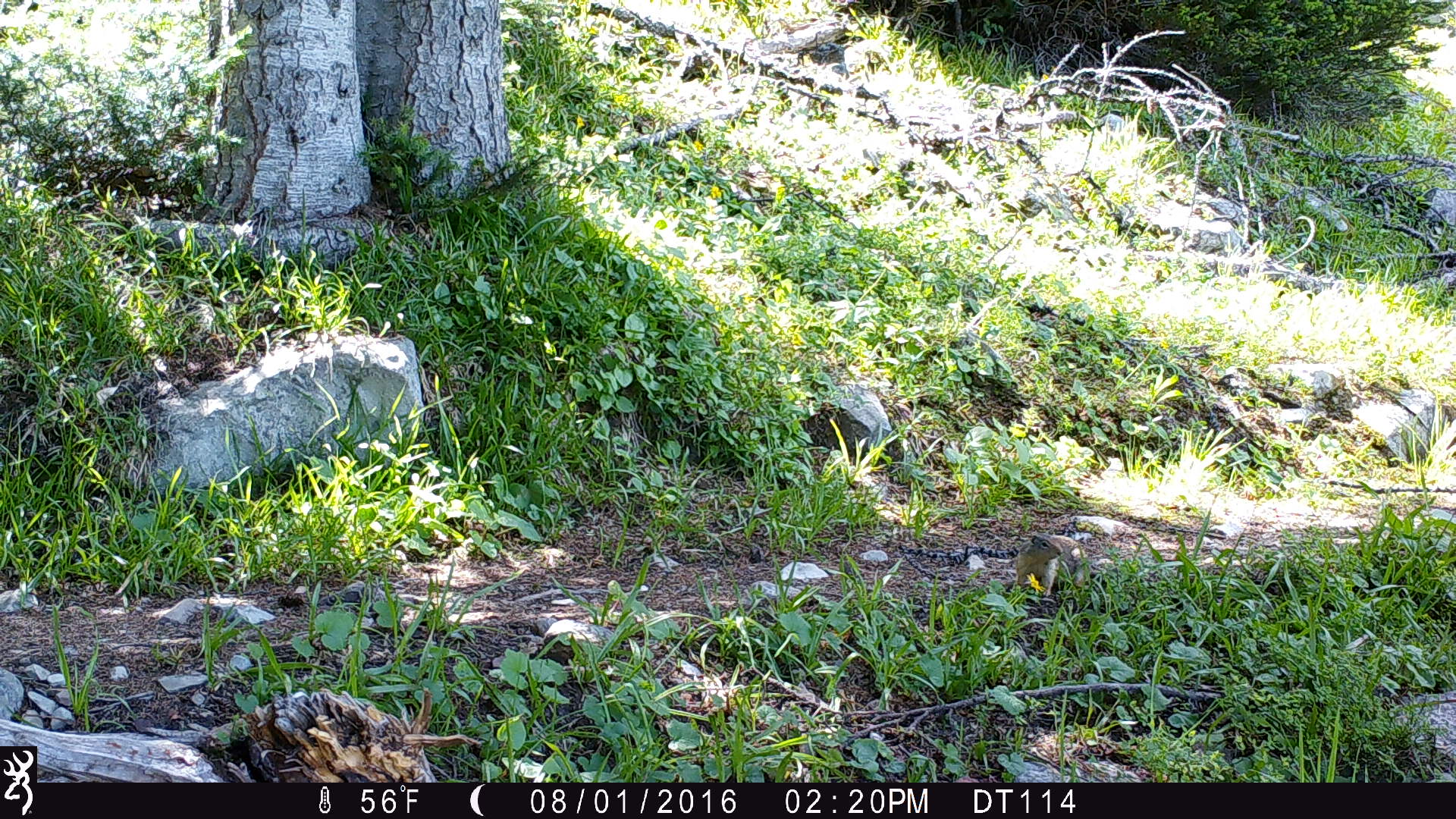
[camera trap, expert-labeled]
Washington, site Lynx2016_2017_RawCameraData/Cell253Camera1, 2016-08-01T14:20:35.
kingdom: Animalia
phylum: Chordata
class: Mammalia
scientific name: Mammalia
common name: small mammal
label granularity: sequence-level